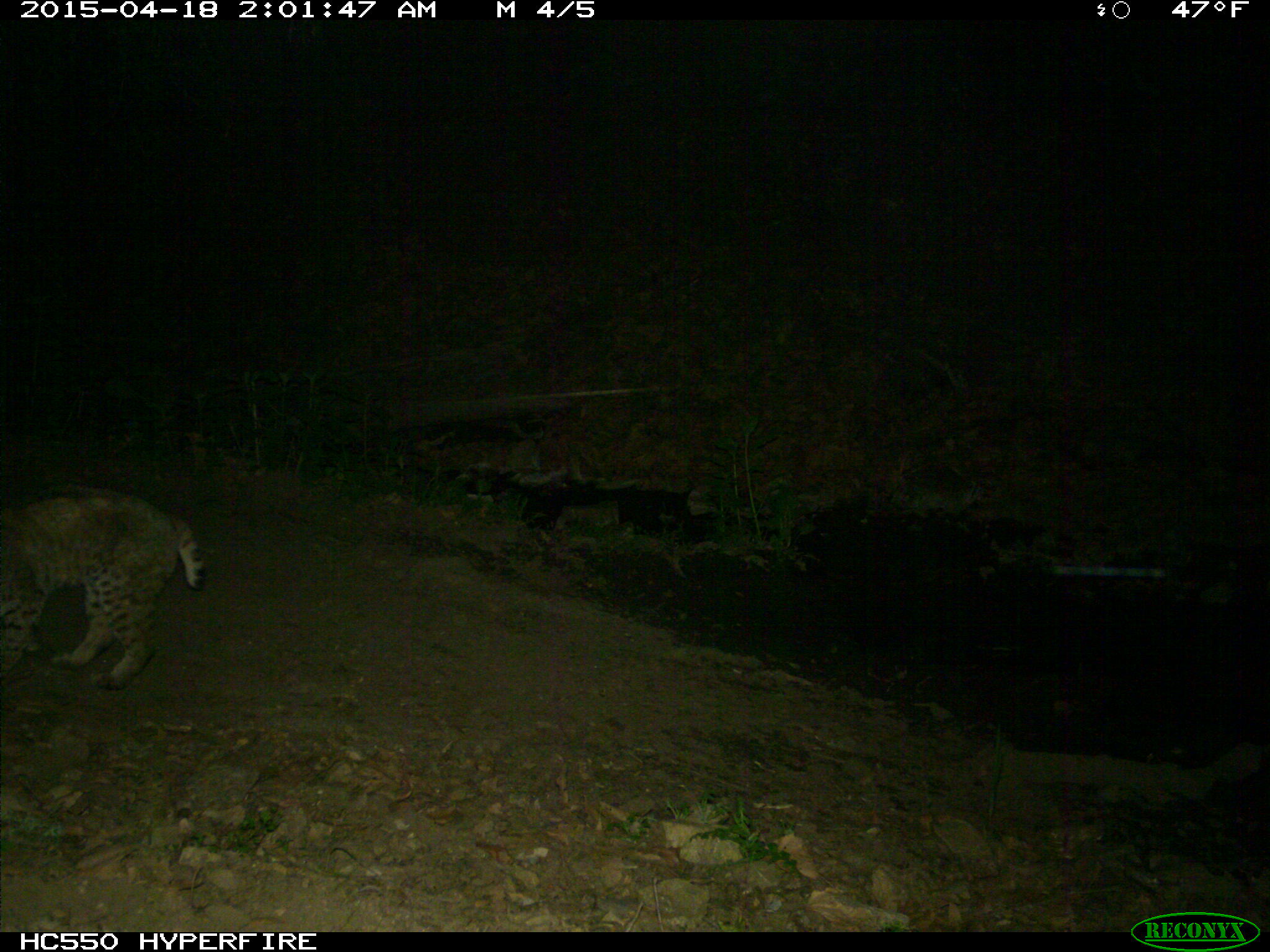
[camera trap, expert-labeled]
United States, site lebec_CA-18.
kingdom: Animalia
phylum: Chordata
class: Mammalia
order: Carnivora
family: Felidae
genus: Lynx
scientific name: Lynx rufus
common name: bobcat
Lynx rufus (bobcat).